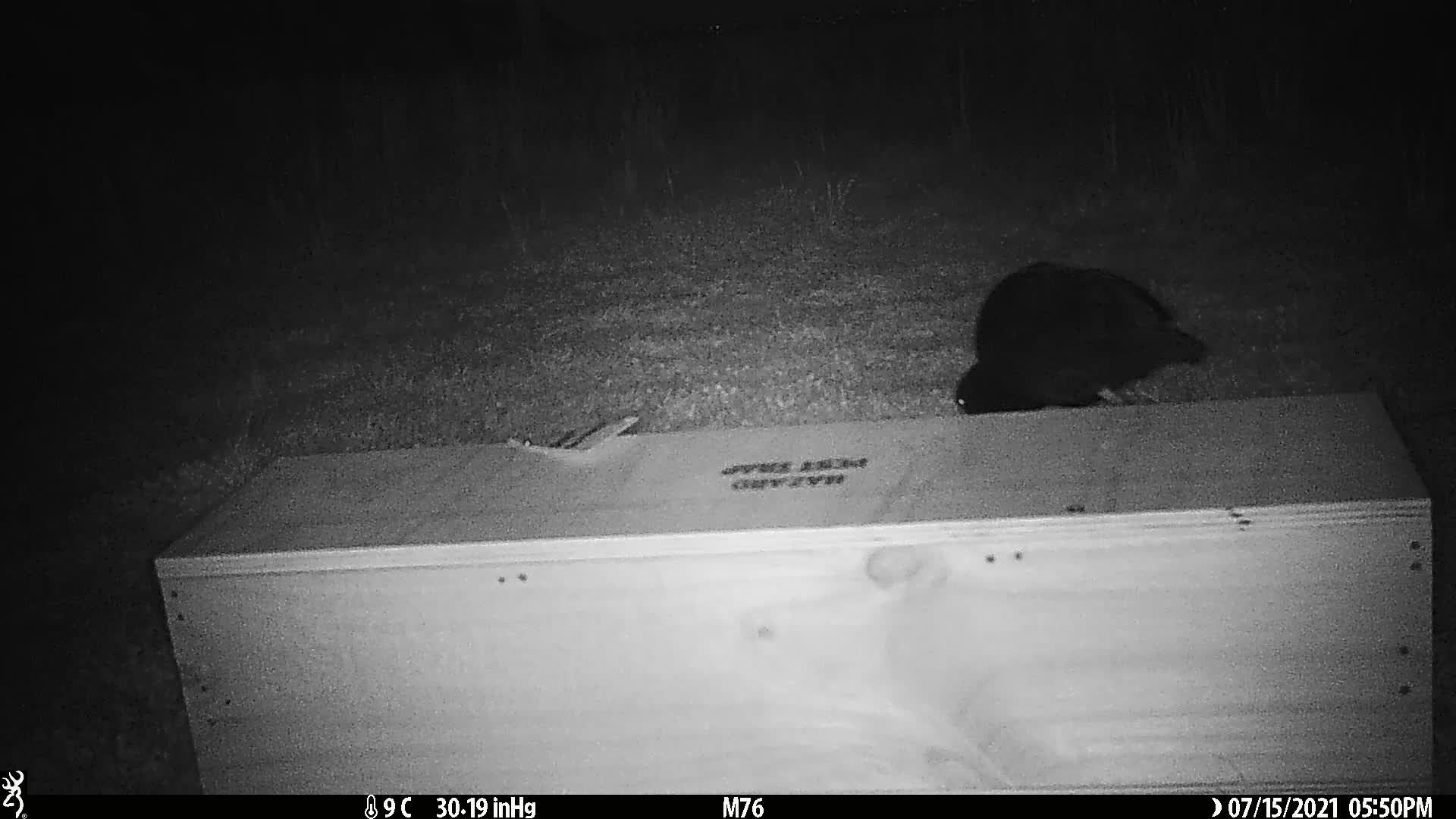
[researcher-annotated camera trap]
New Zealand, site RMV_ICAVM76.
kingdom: Animalia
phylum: Chordata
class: Aves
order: Gruiformes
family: Rallidae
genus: Porphyrio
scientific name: Porphyrio melanotus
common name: australasian swamphen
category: pukeko